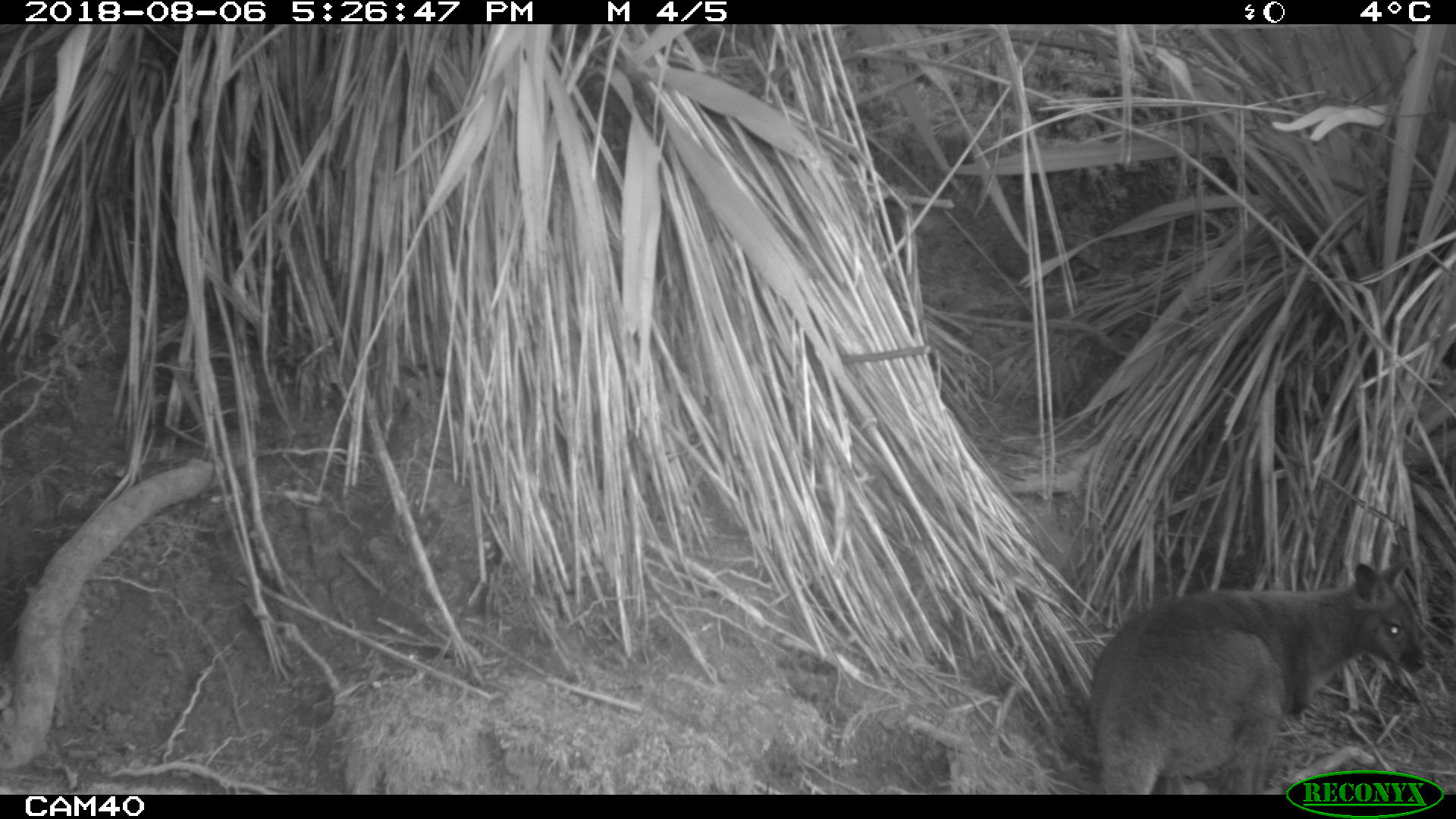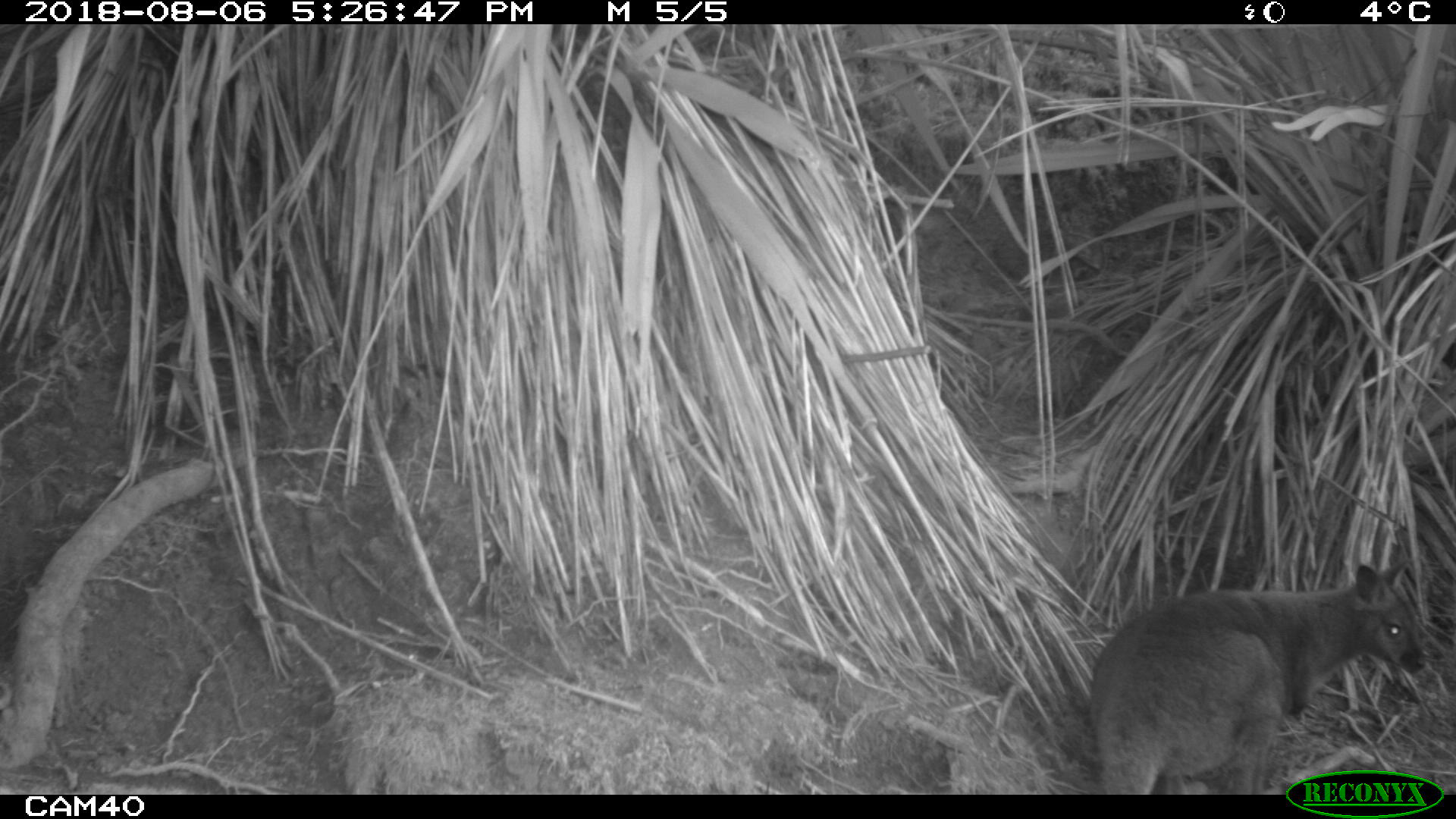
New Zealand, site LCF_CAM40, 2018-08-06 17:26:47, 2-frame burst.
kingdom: Animalia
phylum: Chordata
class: Mammalia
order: Diprotodontia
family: Macropodidae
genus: Notamacropus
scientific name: Notamacropus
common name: wallaby